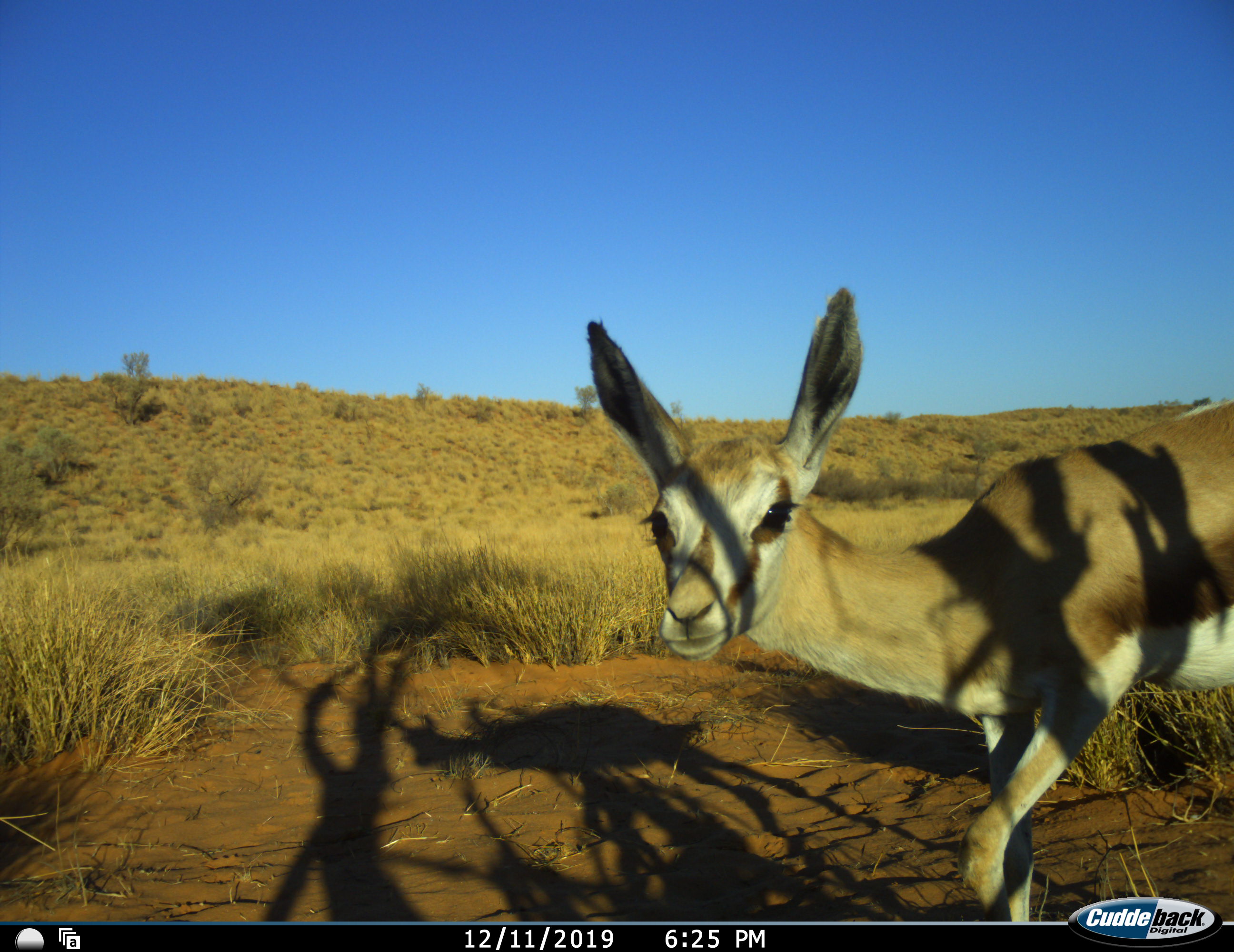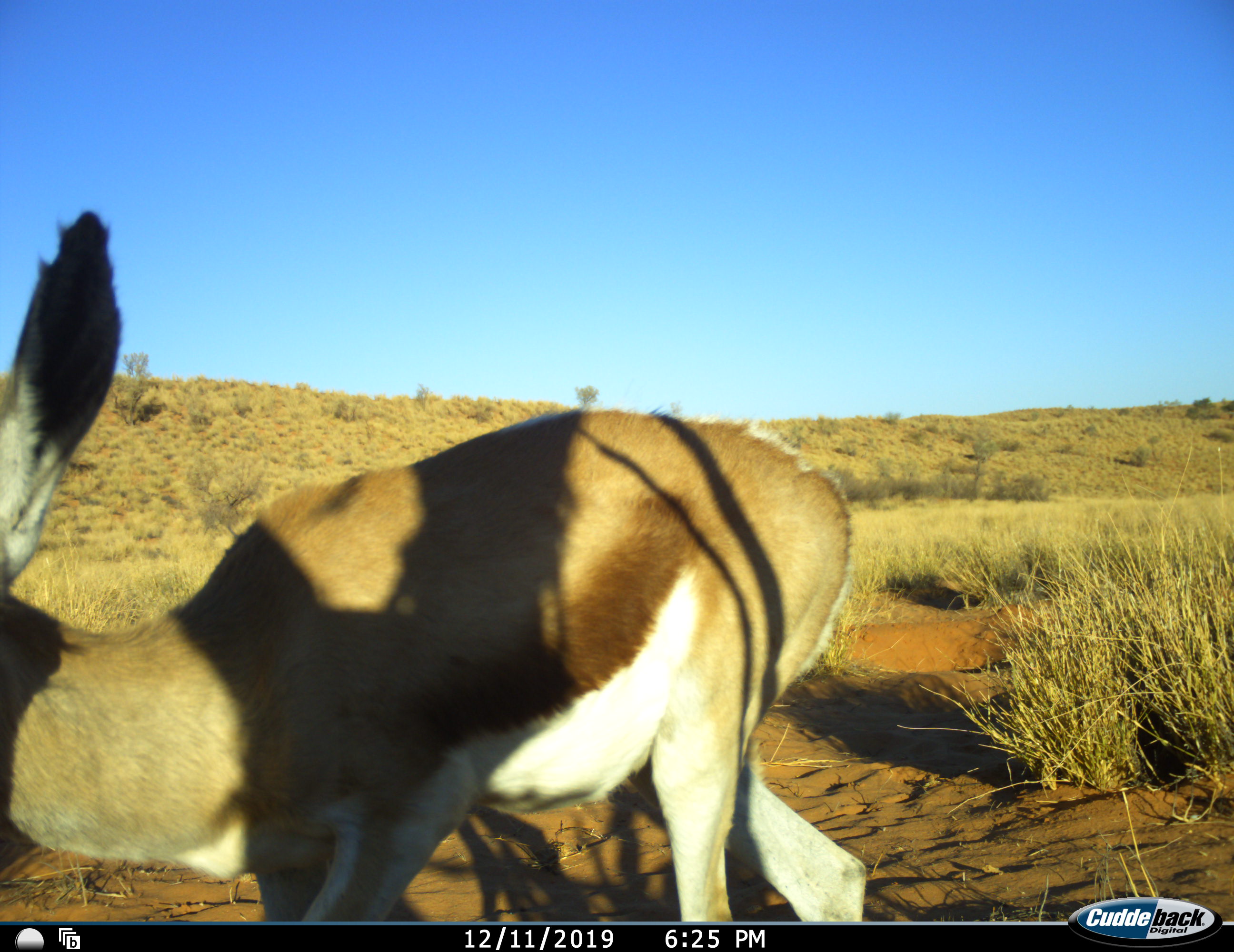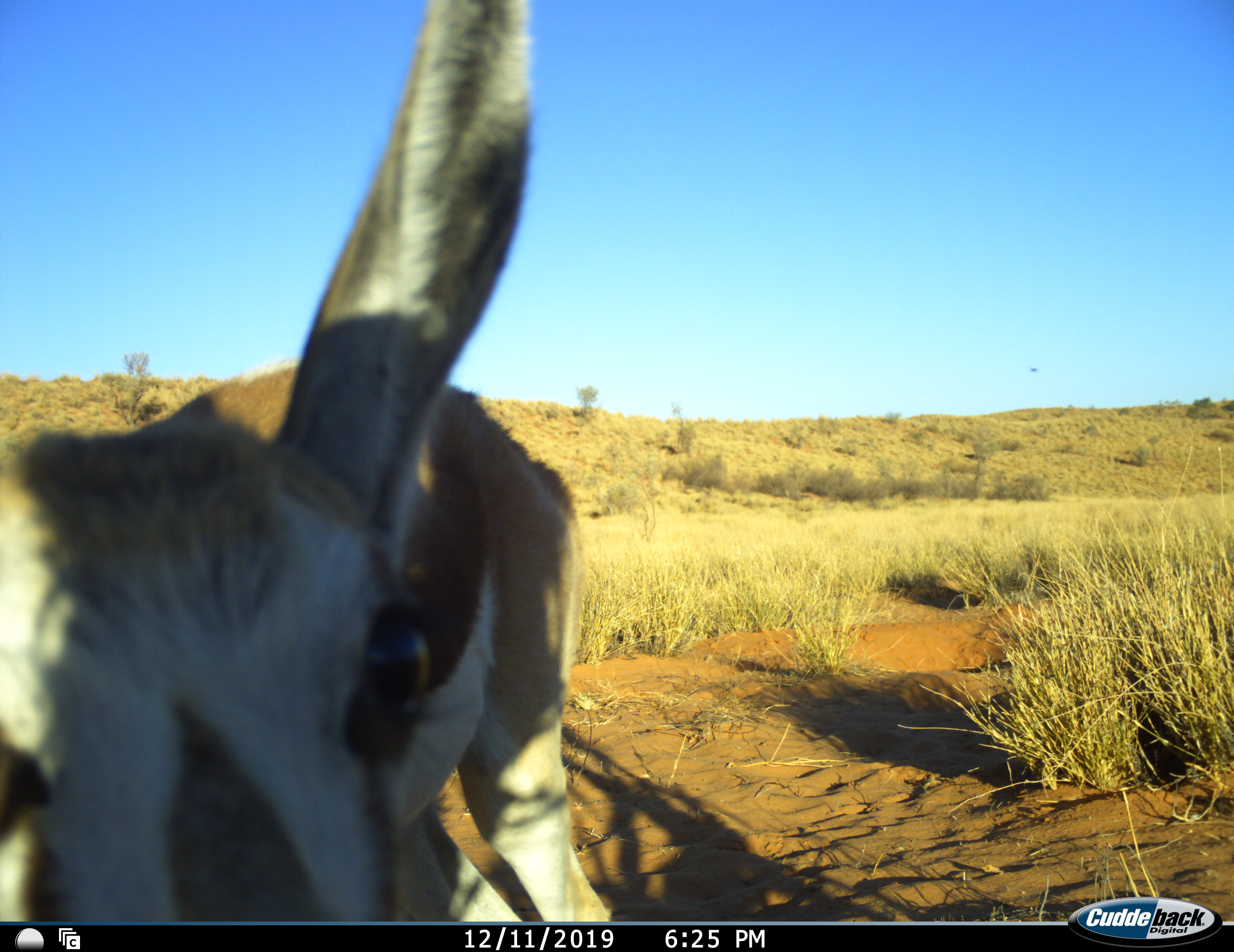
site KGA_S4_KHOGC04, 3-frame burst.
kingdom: Animalia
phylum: Chordata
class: Mammalia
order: Artiodactyla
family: Bovidae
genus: Antidorcas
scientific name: Antidorcas marsupialis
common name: springbok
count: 1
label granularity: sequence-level